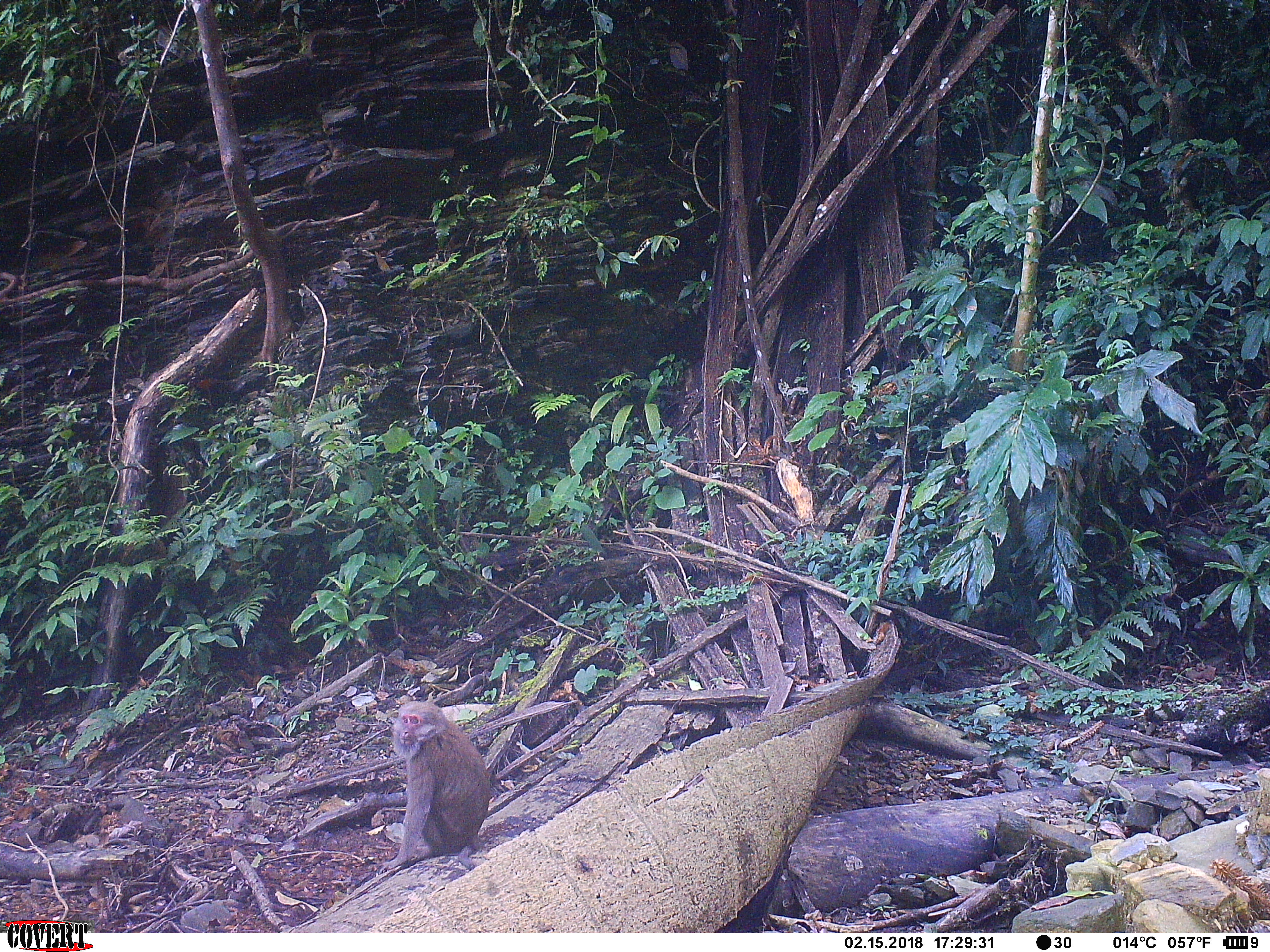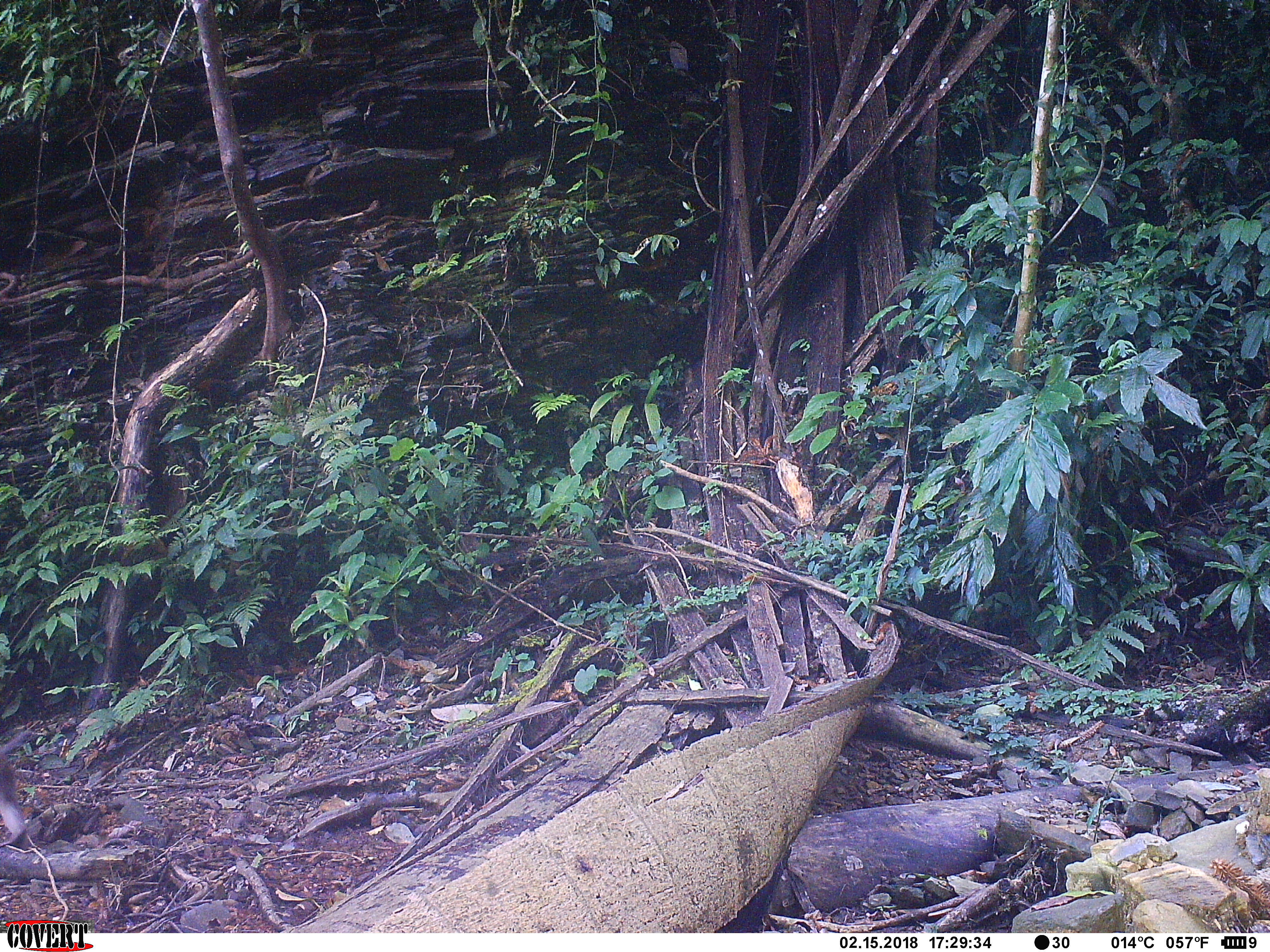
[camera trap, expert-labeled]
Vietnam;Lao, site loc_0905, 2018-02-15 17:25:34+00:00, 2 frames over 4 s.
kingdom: Animalia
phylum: Chordata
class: Mammalia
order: Primates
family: Cercopithecidae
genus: Macaca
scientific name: Macaca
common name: macaque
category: macaque not stump tailed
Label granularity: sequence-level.